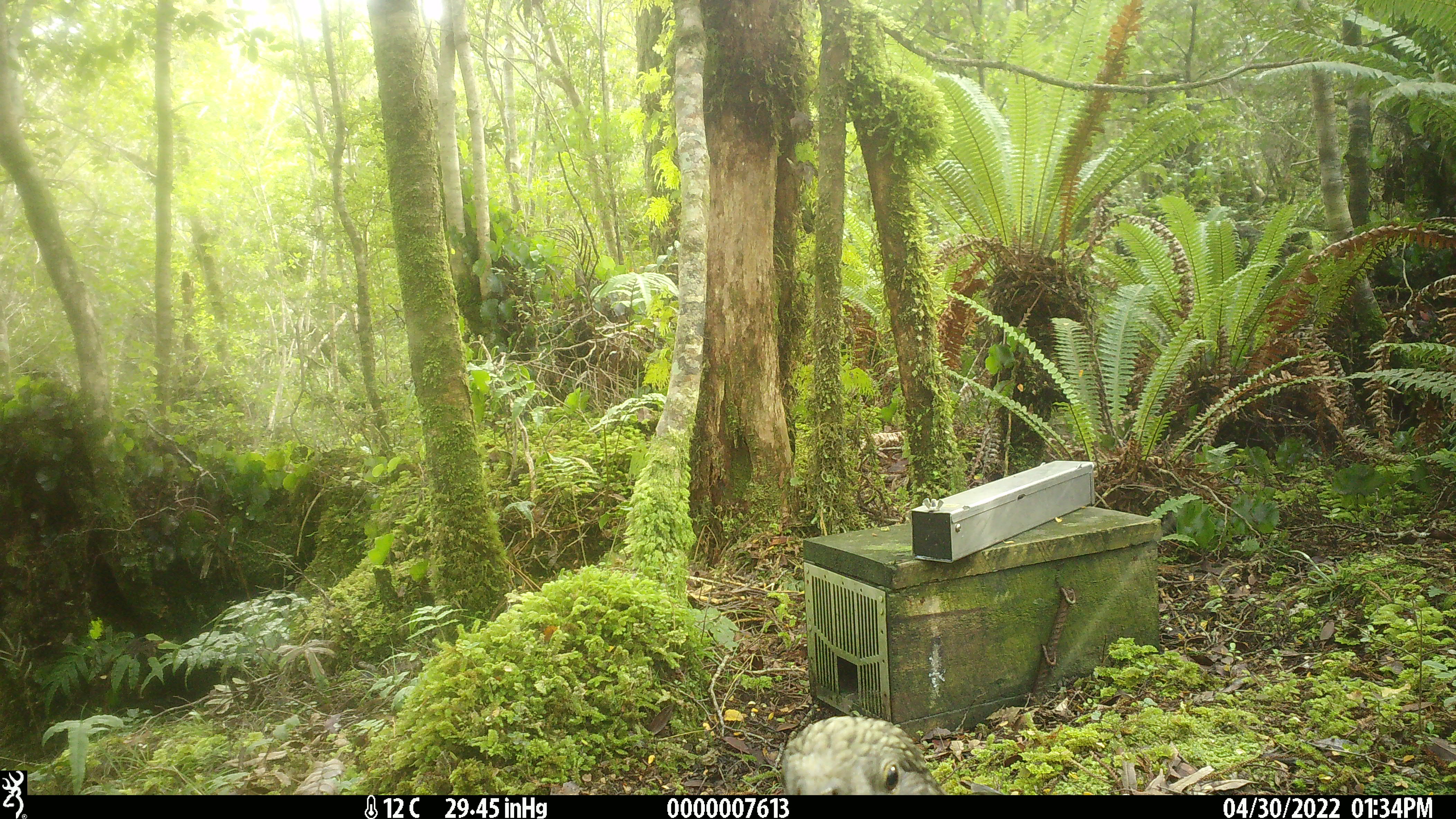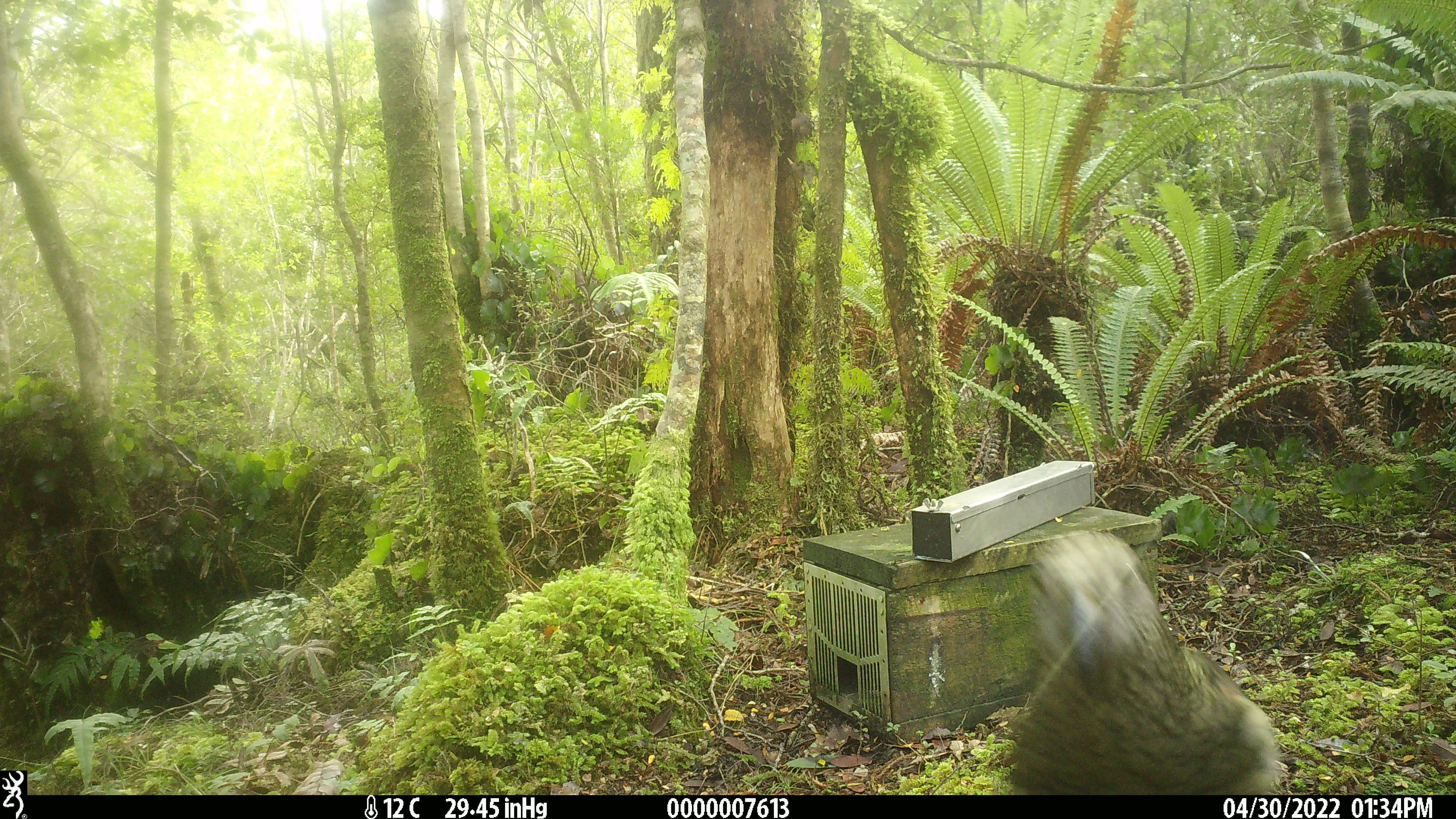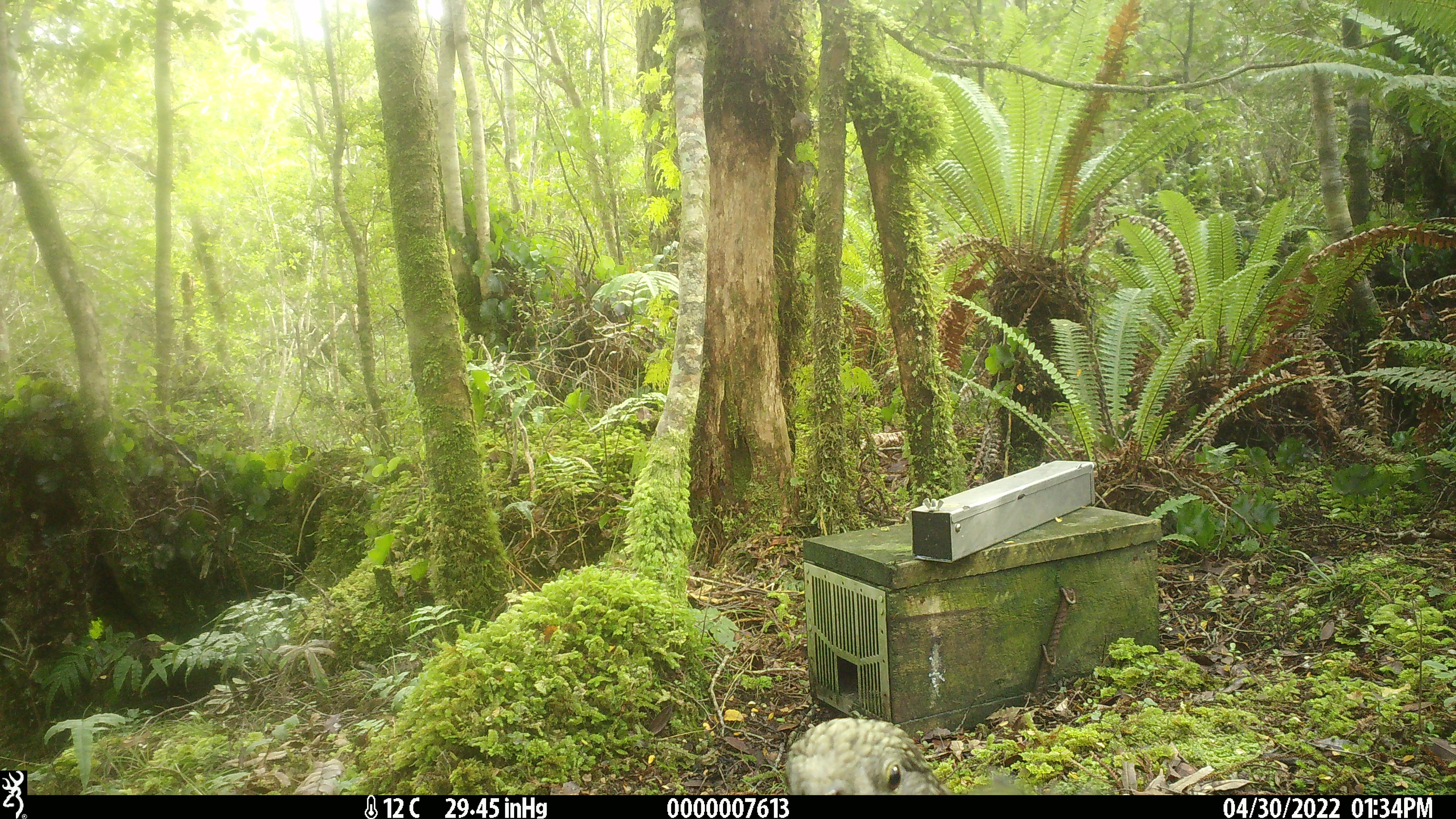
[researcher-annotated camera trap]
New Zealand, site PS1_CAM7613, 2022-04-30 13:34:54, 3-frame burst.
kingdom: Animalia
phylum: Chordata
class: Aves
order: Psittaciformes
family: Strigopidae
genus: Nestor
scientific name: Nestor notabilis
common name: kea